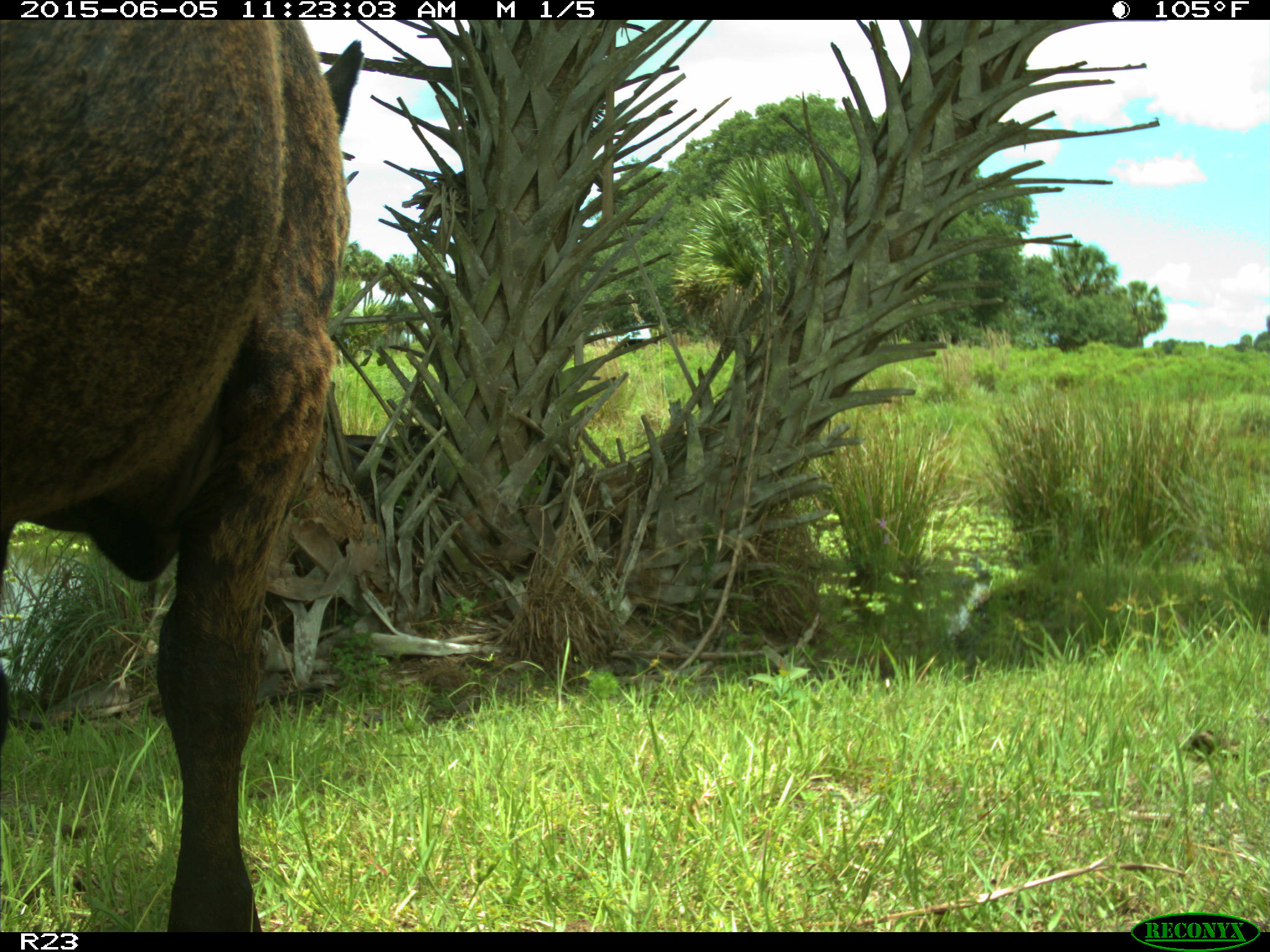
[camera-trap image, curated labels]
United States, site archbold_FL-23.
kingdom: Animalia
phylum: Chordata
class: Mammalia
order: Artiodactyla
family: Bovidae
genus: Bos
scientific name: Bos taurus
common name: domestic cow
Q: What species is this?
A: Bos taurus (domestic cow).